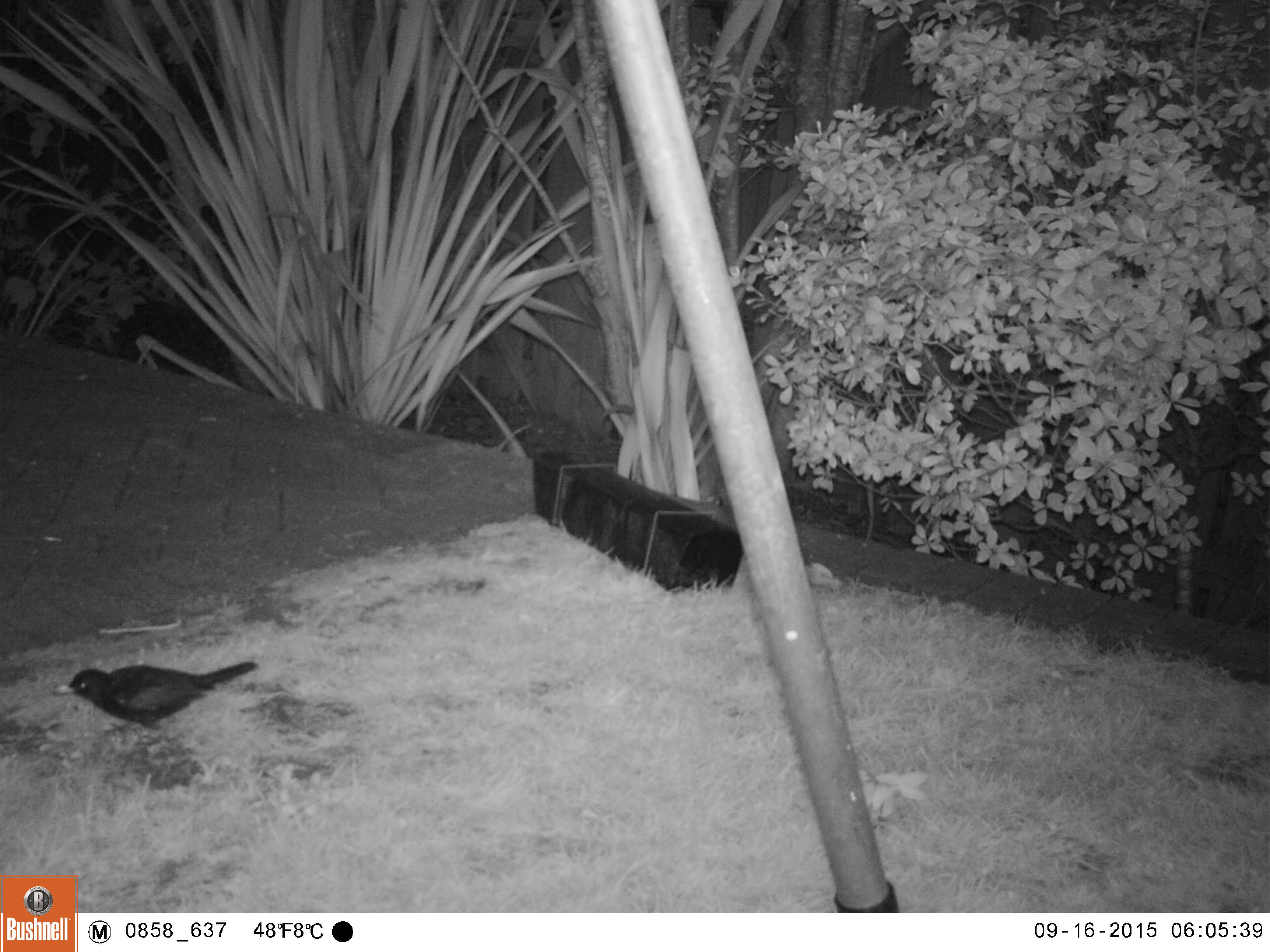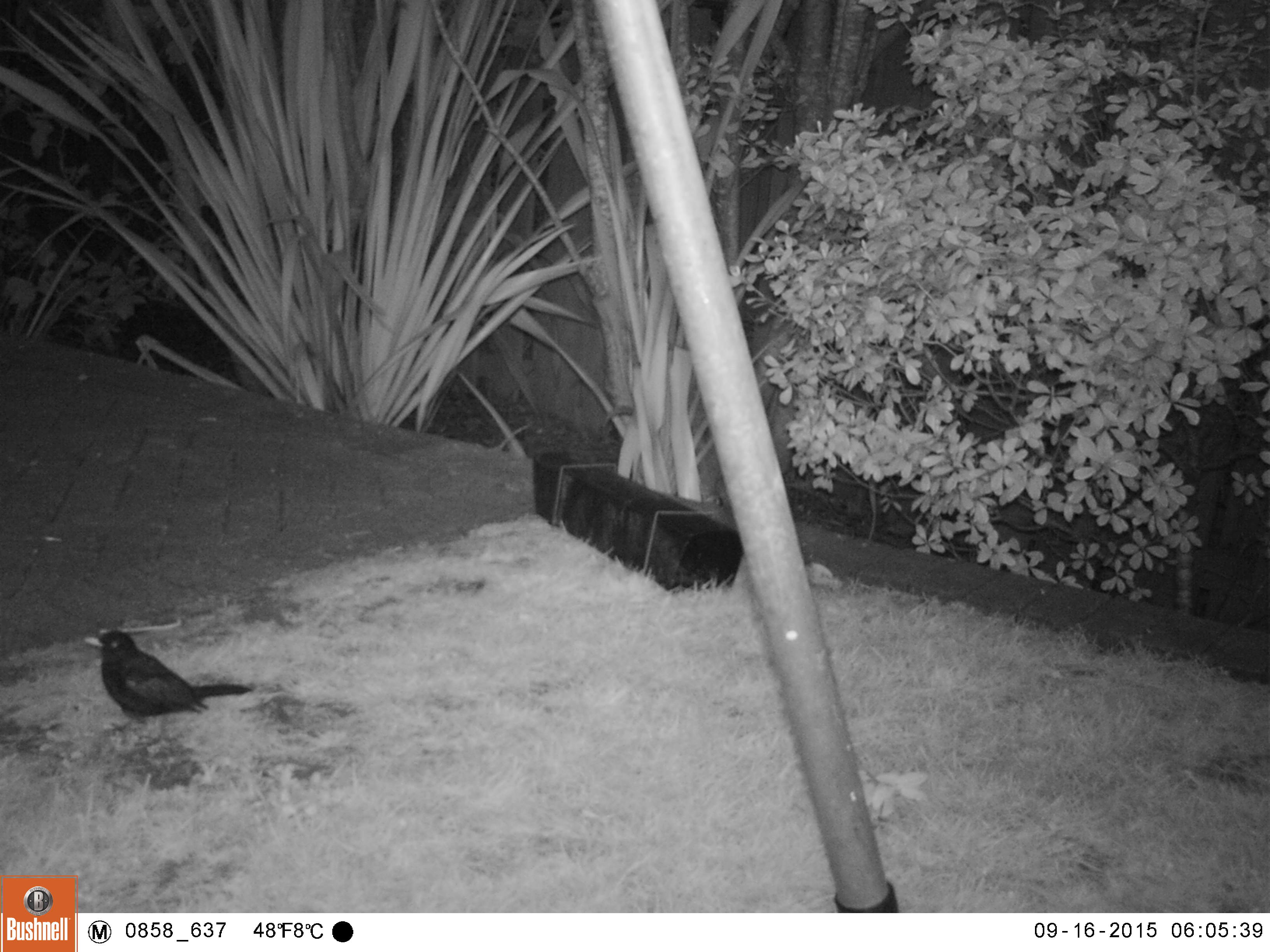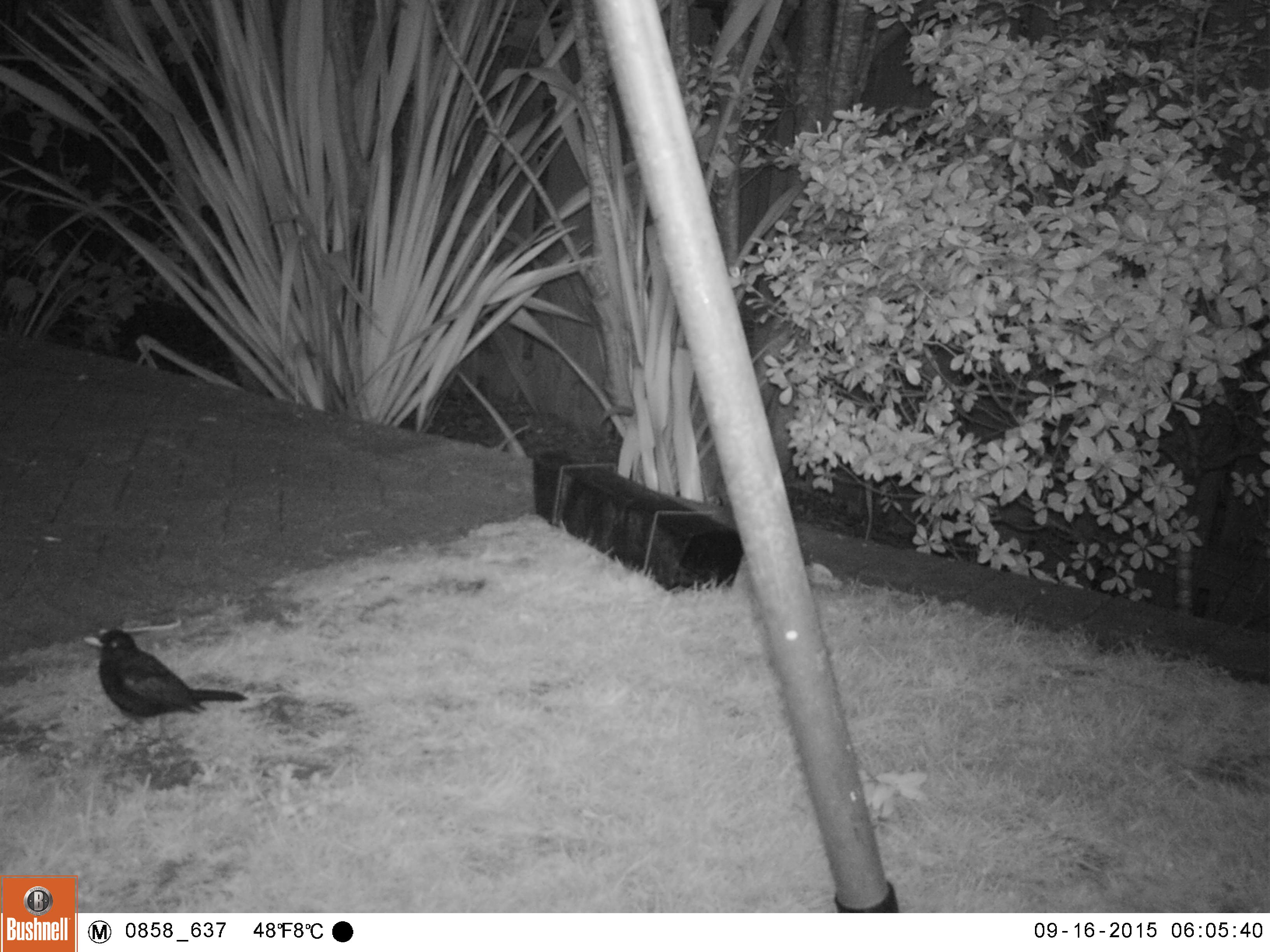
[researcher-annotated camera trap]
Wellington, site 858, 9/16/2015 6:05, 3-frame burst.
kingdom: Animalia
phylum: Chordata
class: Aves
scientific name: Aves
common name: bird